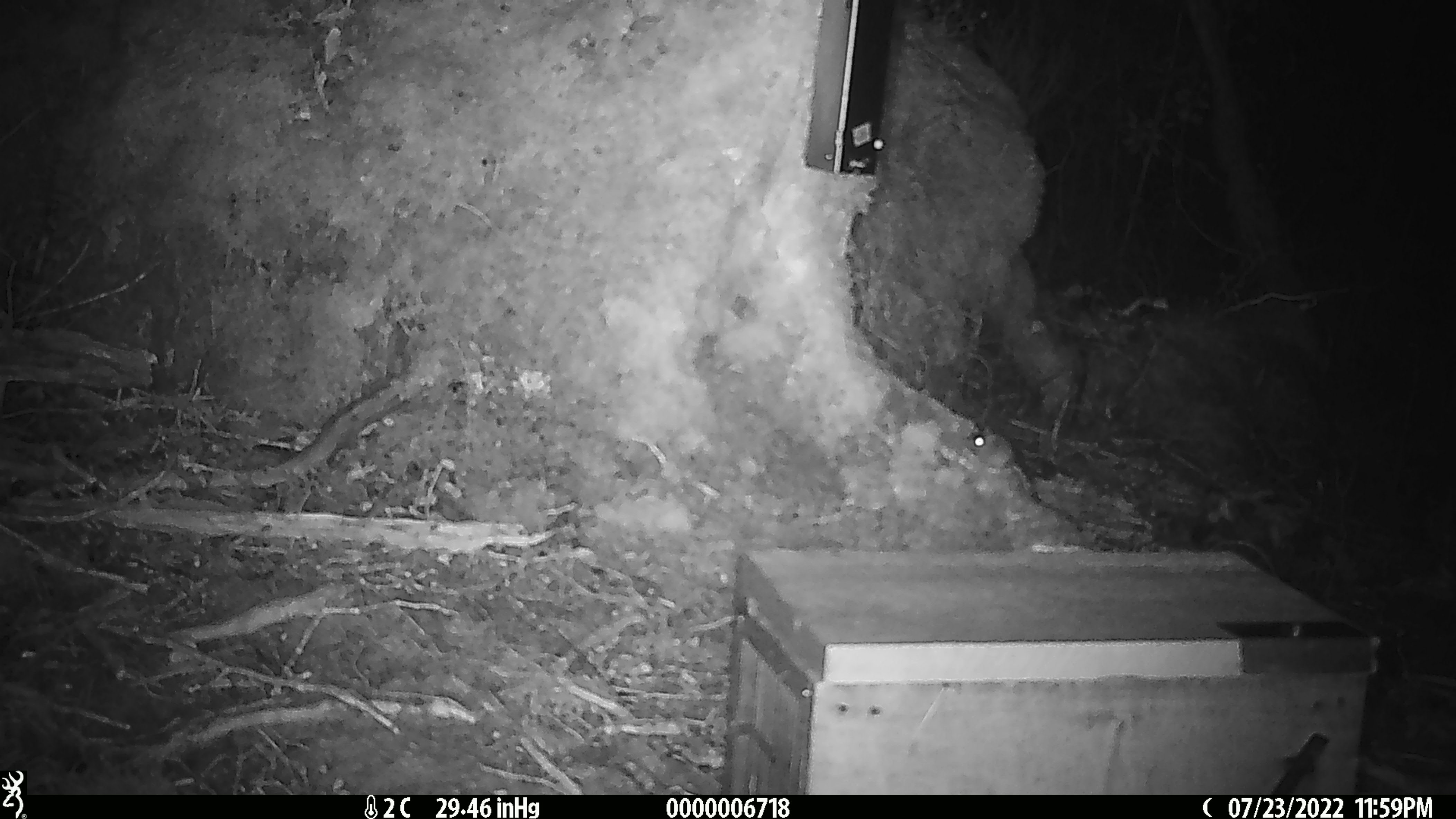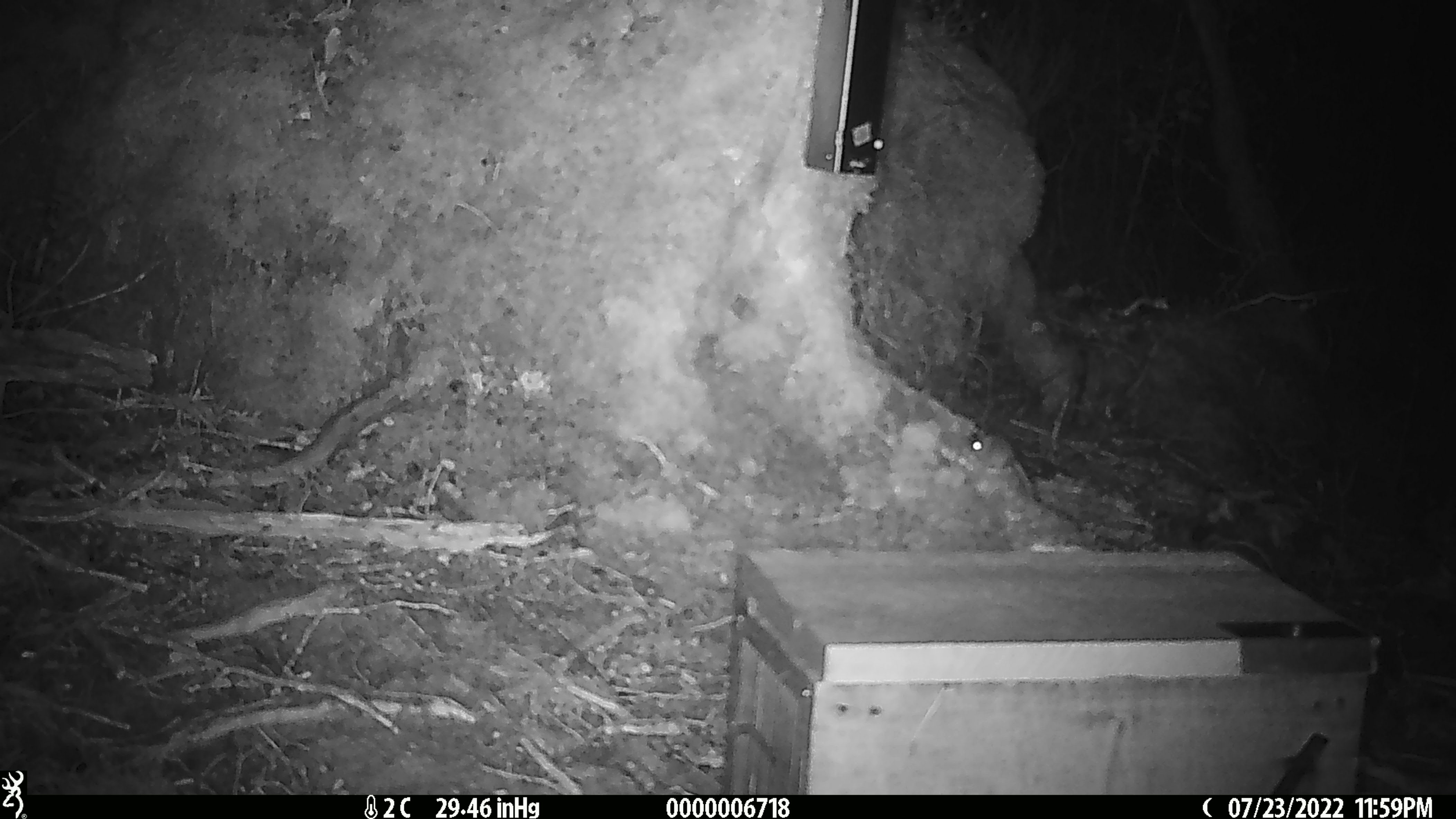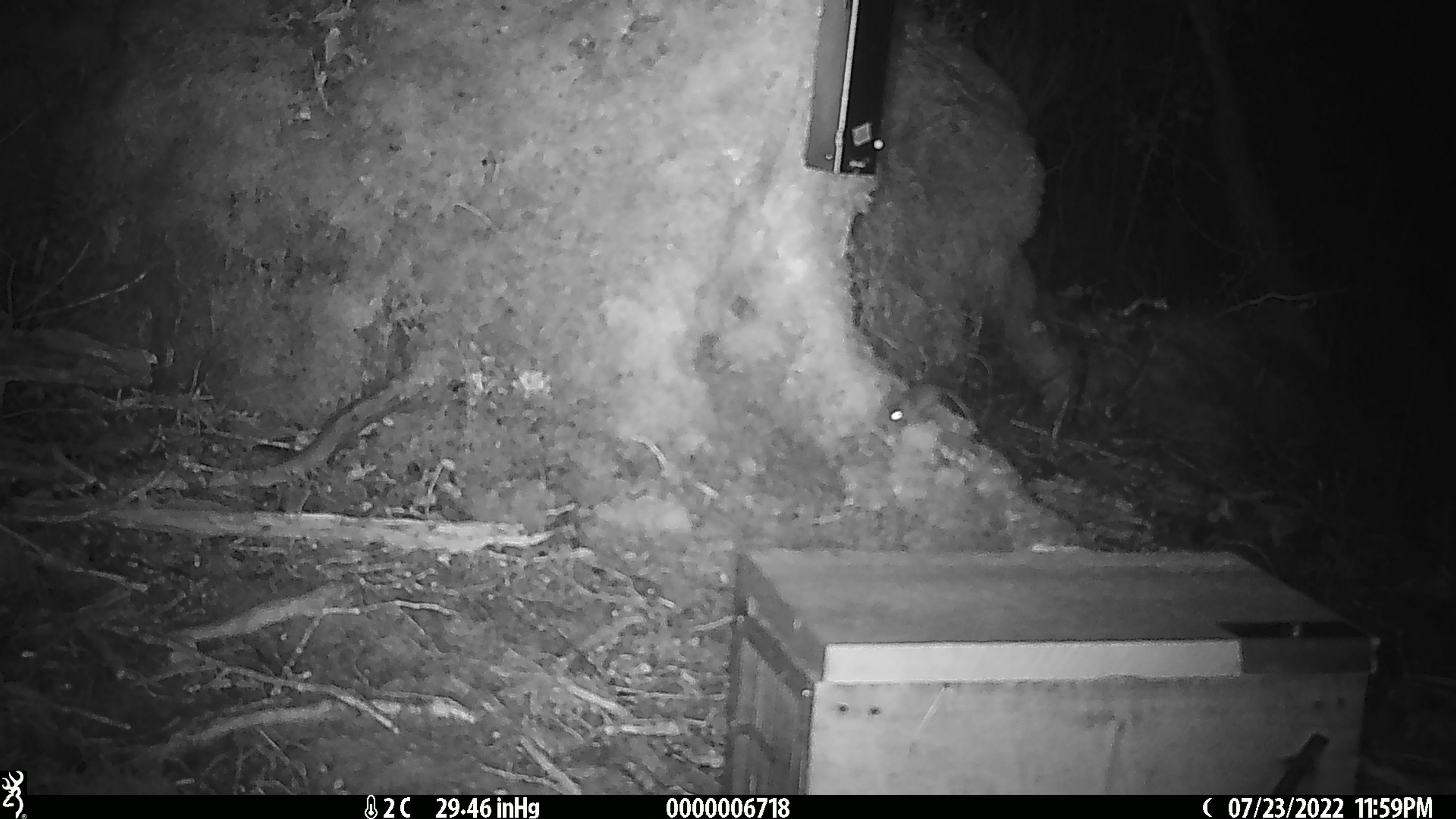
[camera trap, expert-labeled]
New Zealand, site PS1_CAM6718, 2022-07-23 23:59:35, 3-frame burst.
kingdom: Animalia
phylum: Chordata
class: Mammalia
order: Rodentia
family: Muridae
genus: Mus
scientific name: Mus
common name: mouse